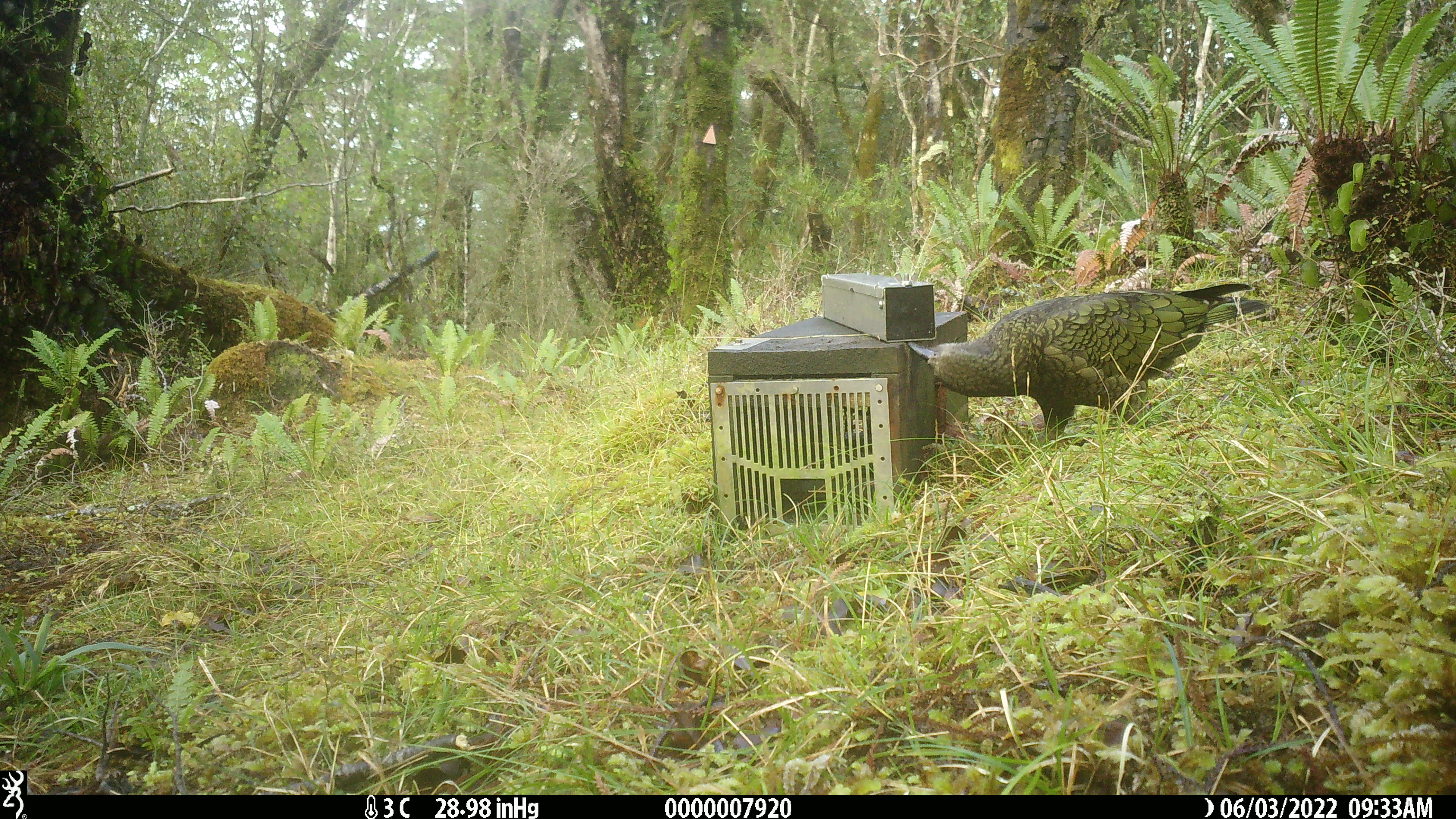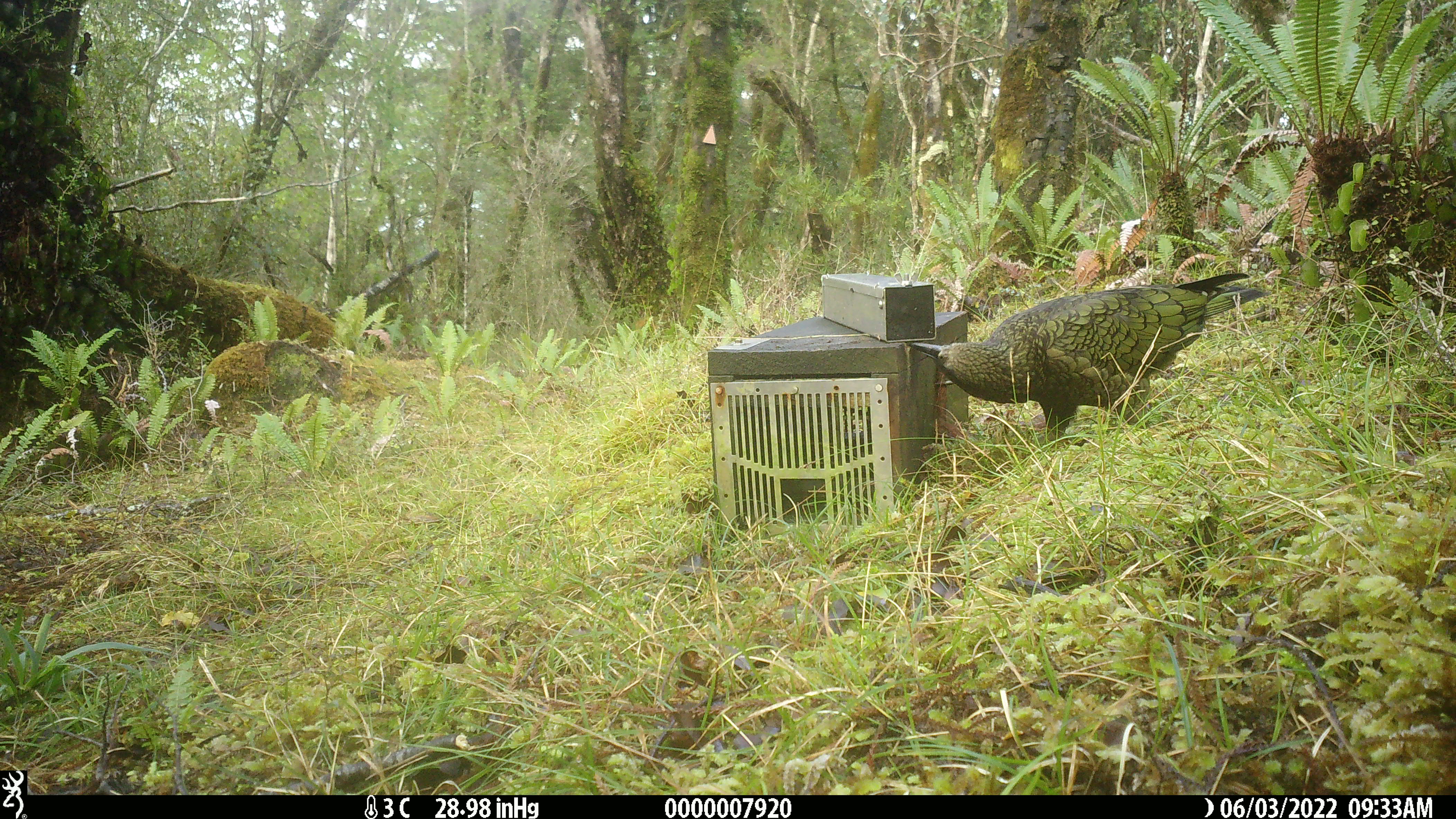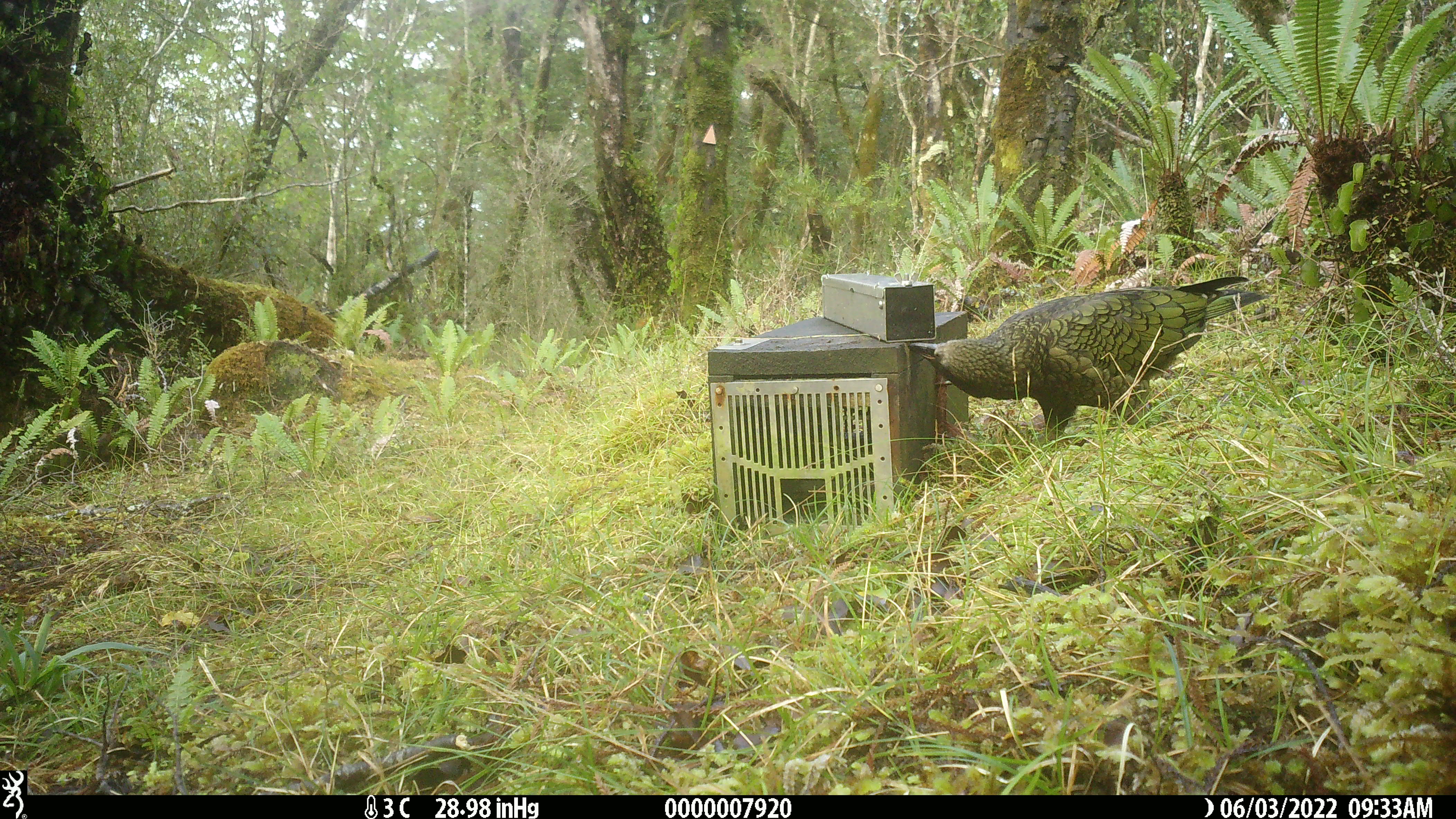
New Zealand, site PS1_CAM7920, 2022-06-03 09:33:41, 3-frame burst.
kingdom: Animalia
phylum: Chordata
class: Aves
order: Psittaciformes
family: Strigopidae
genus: Nestor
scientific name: Nestor notabilis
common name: kea